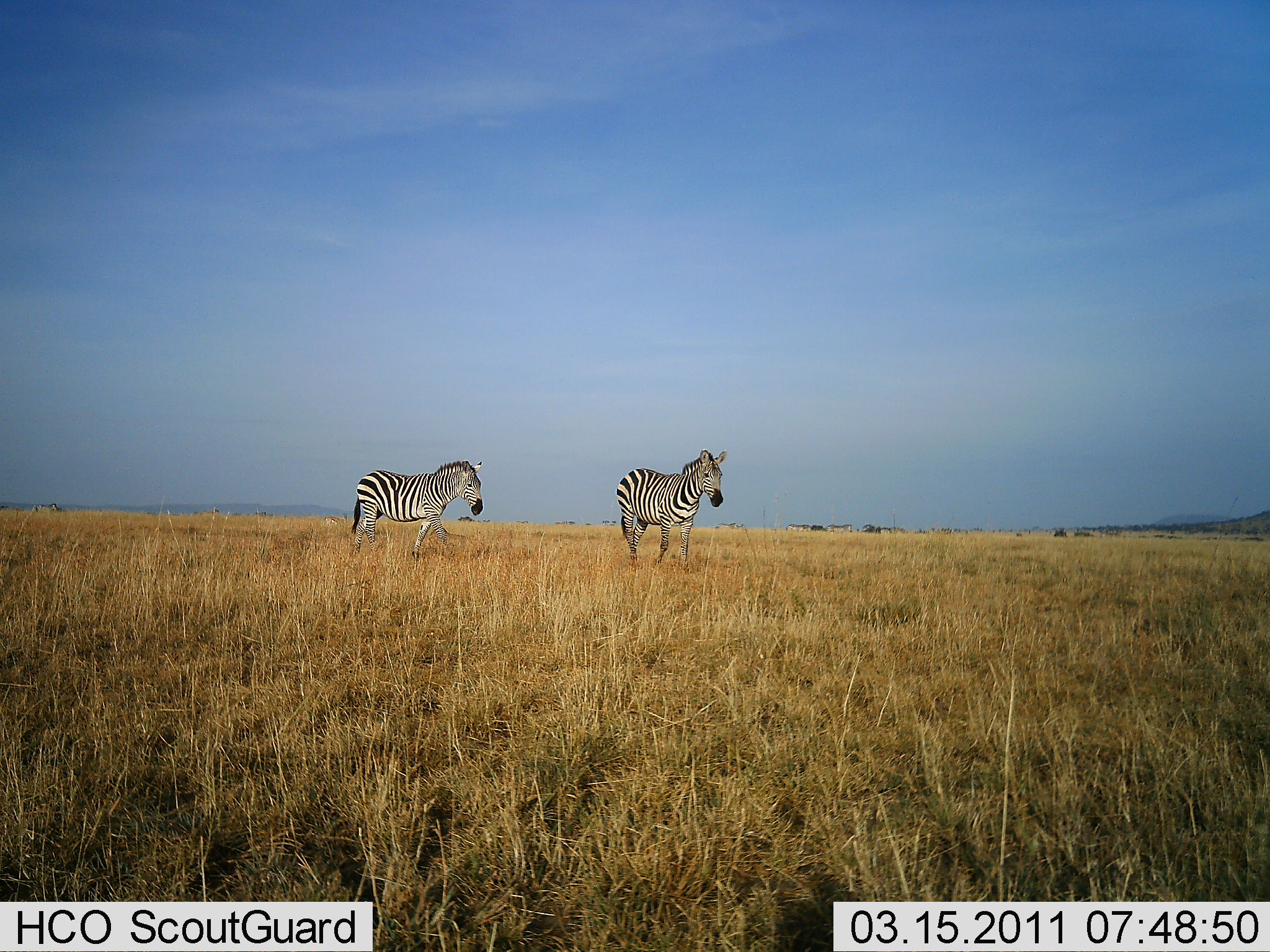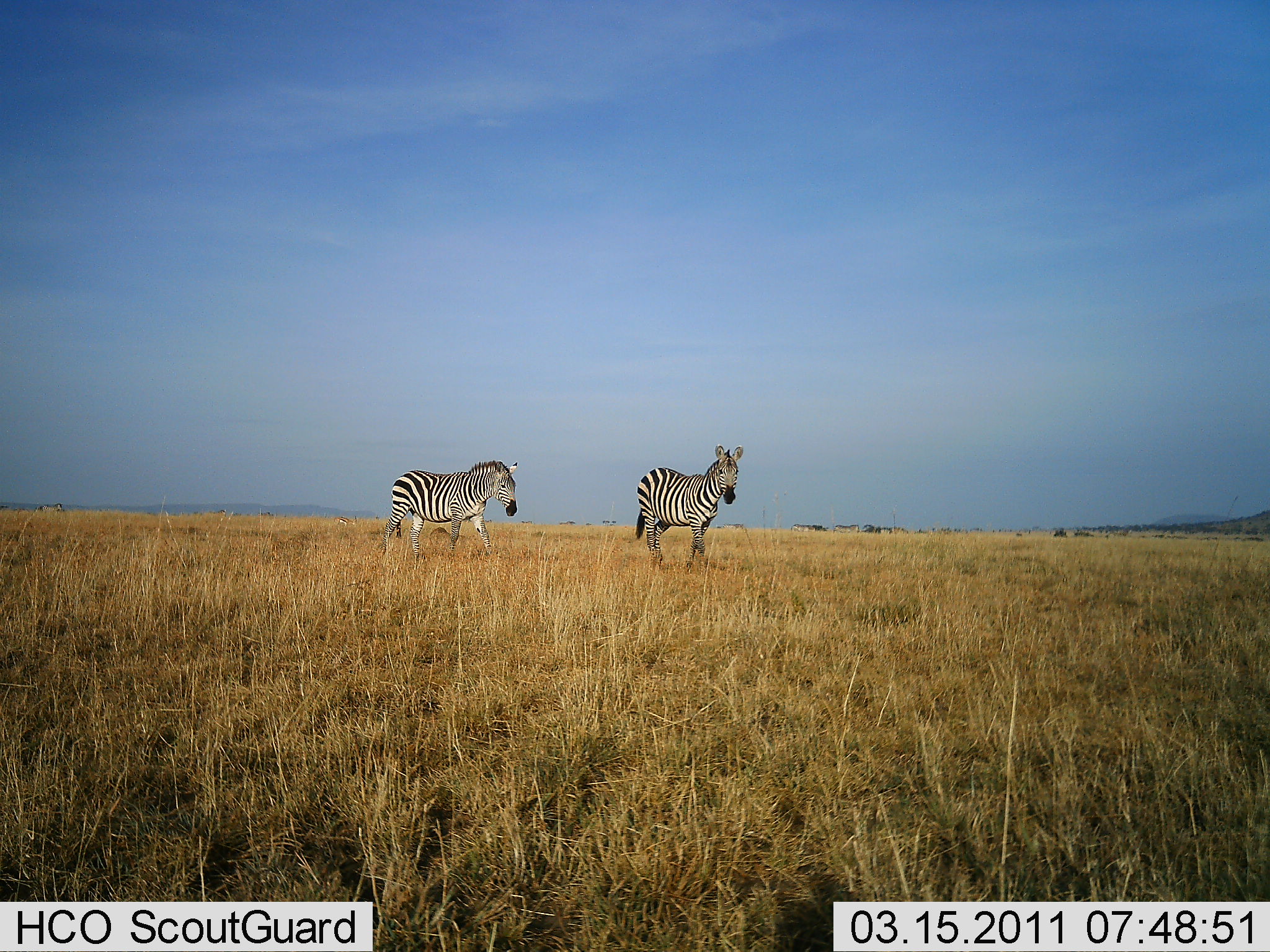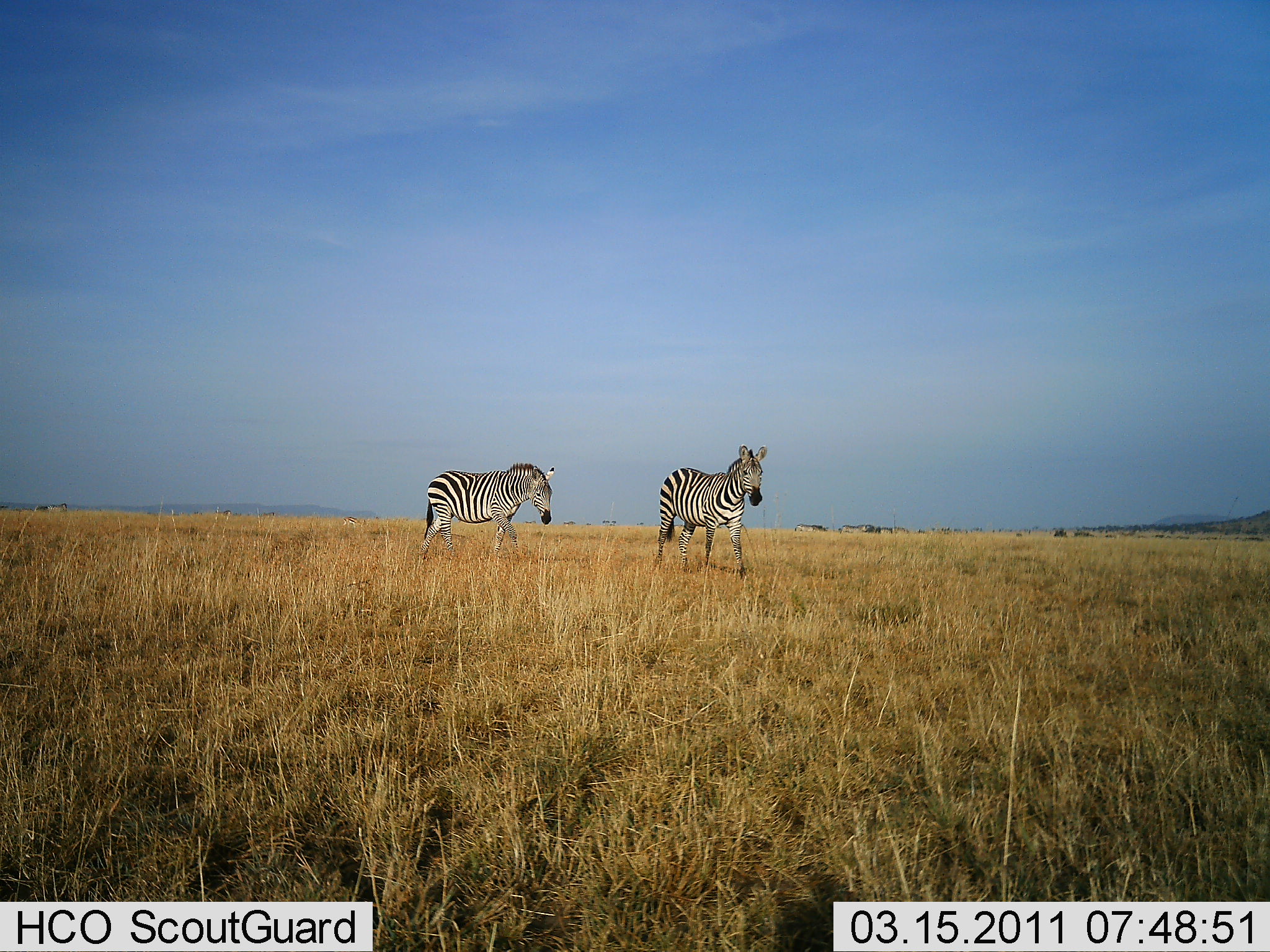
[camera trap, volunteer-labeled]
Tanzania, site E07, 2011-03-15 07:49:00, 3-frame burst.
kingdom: Animalia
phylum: Chordata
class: Mammalia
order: Perissodactyla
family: Equidae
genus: Equus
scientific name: Equus quagga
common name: plains zebra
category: zebra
Zebra (plains zebra) (Equus quagga), count 2. Behavior (volunteer vote fractions): standing 20%, resting 0%, moving 80%, interacting 0%. Young present (vote fraction): 0%. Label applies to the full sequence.